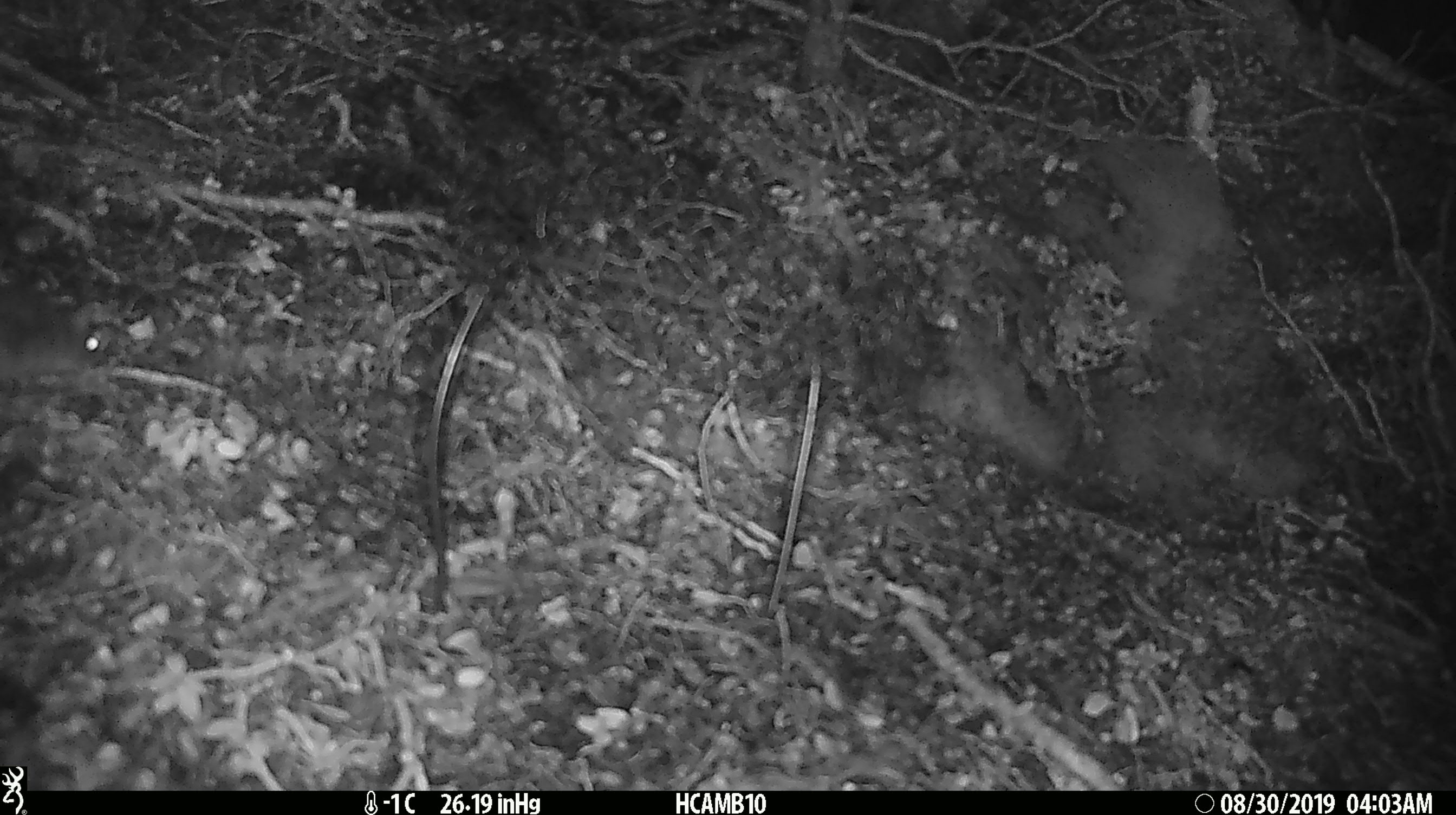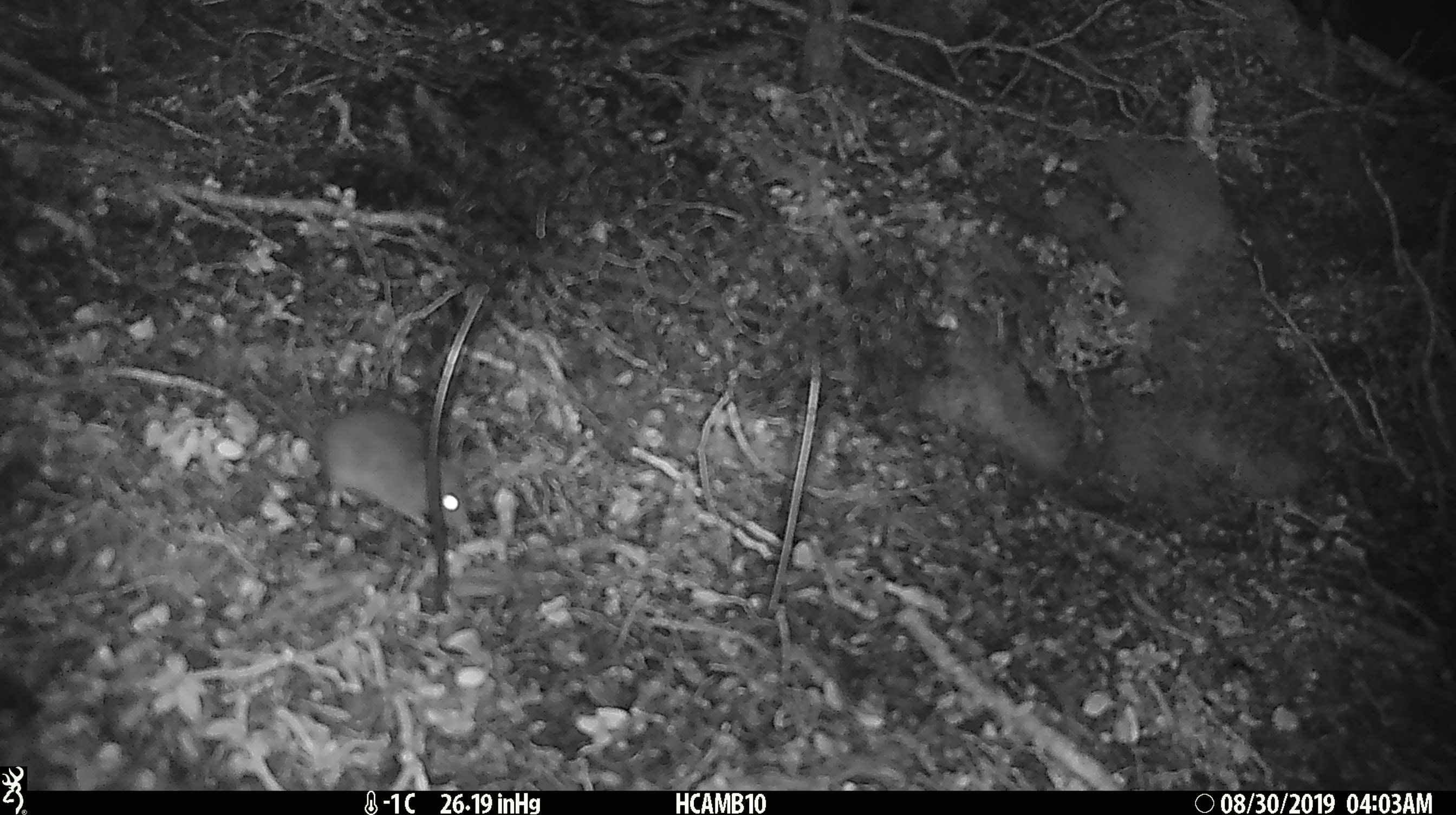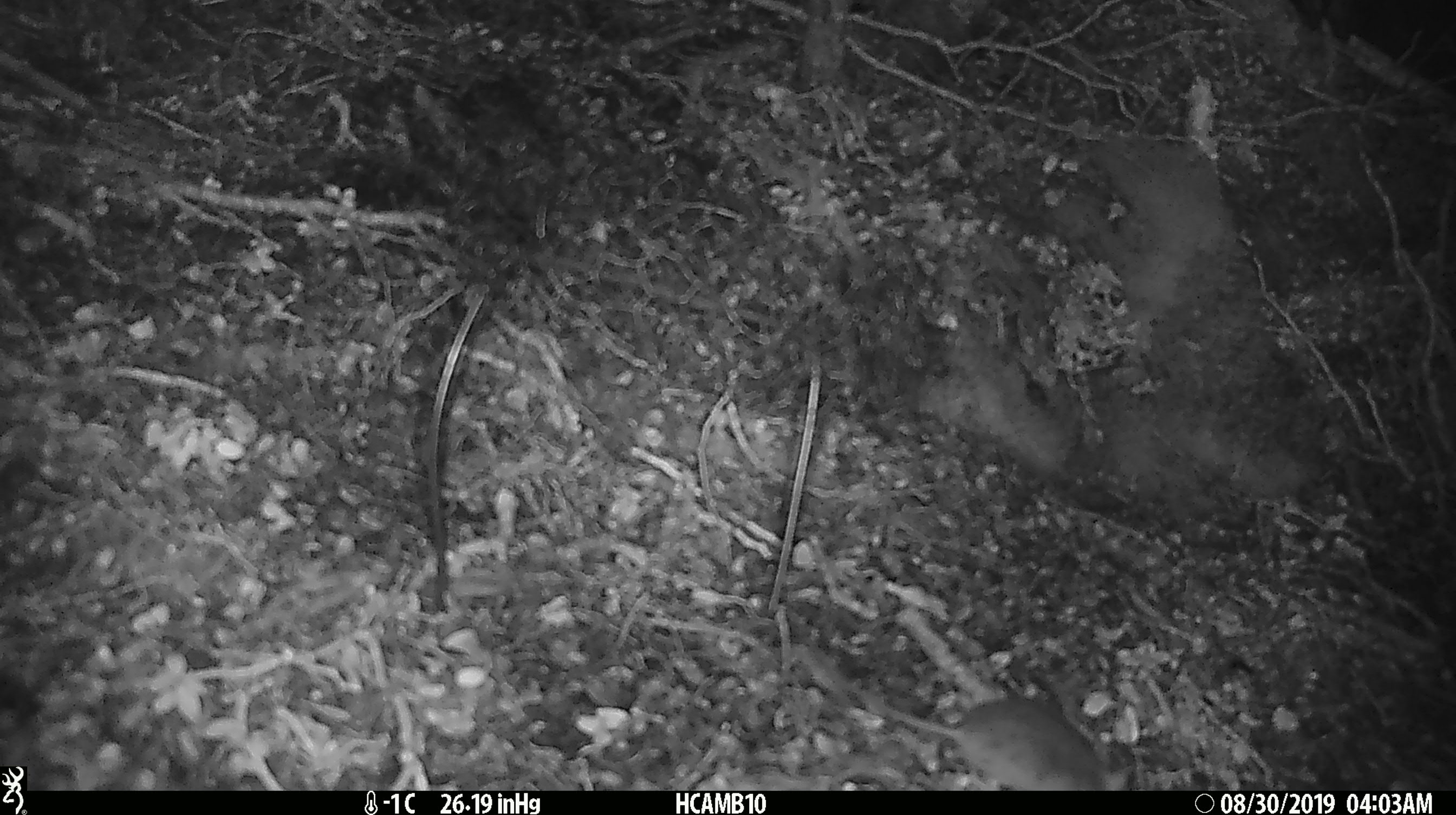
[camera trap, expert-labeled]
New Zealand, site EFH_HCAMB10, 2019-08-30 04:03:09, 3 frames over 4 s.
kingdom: Animalia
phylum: Chordata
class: Mammalia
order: Rodentia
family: Muridae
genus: Mus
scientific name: Mus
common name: mouse